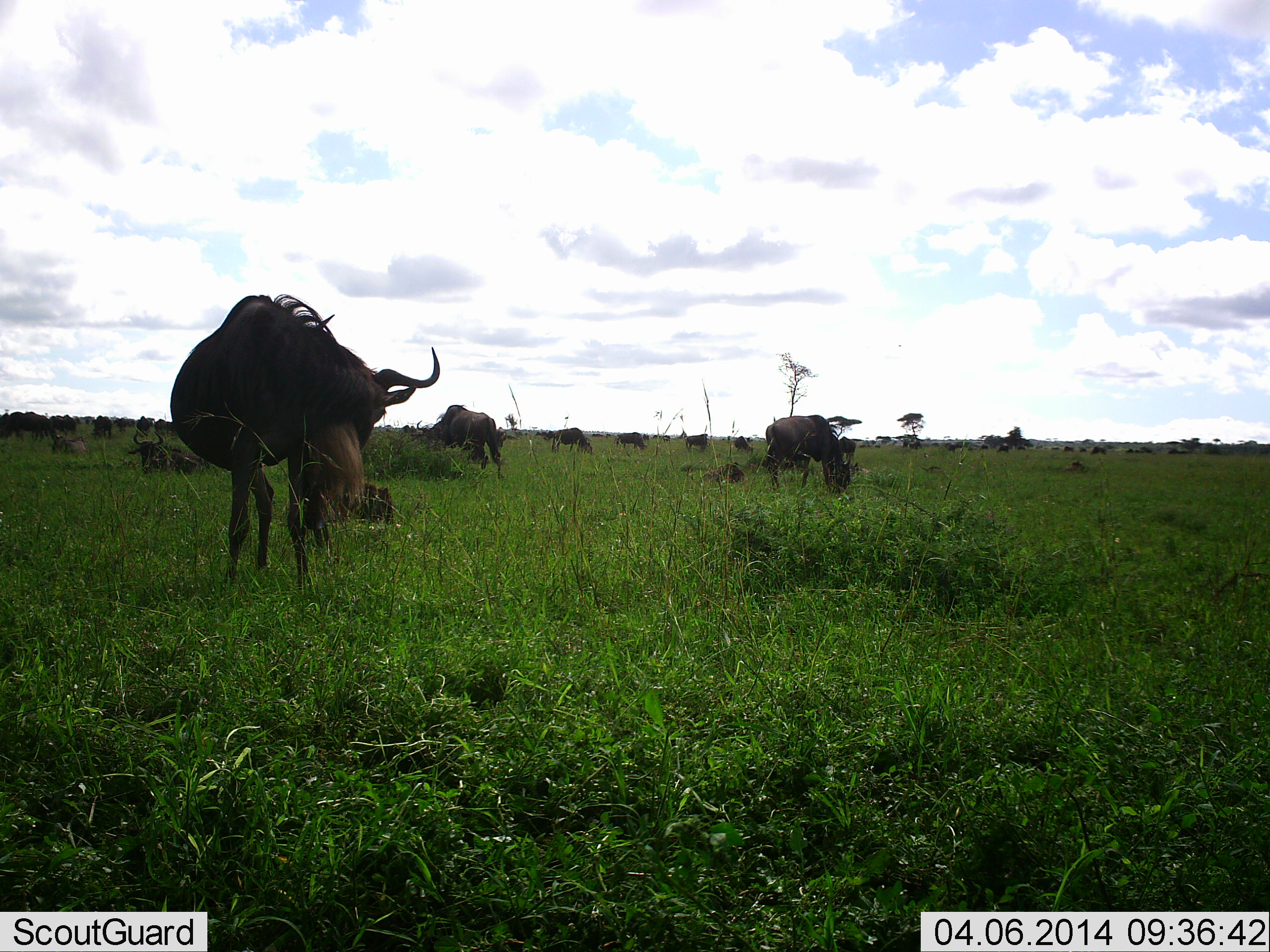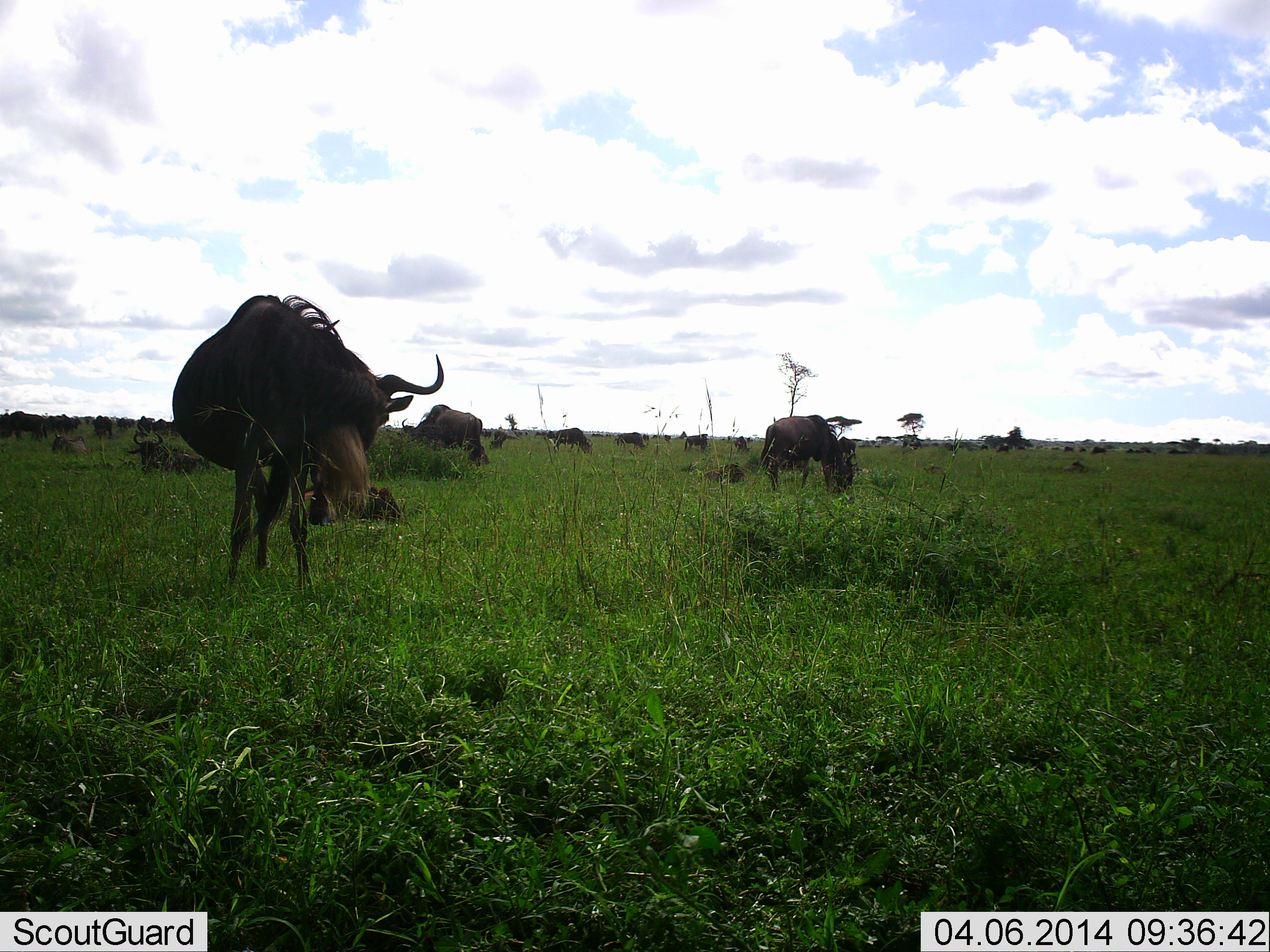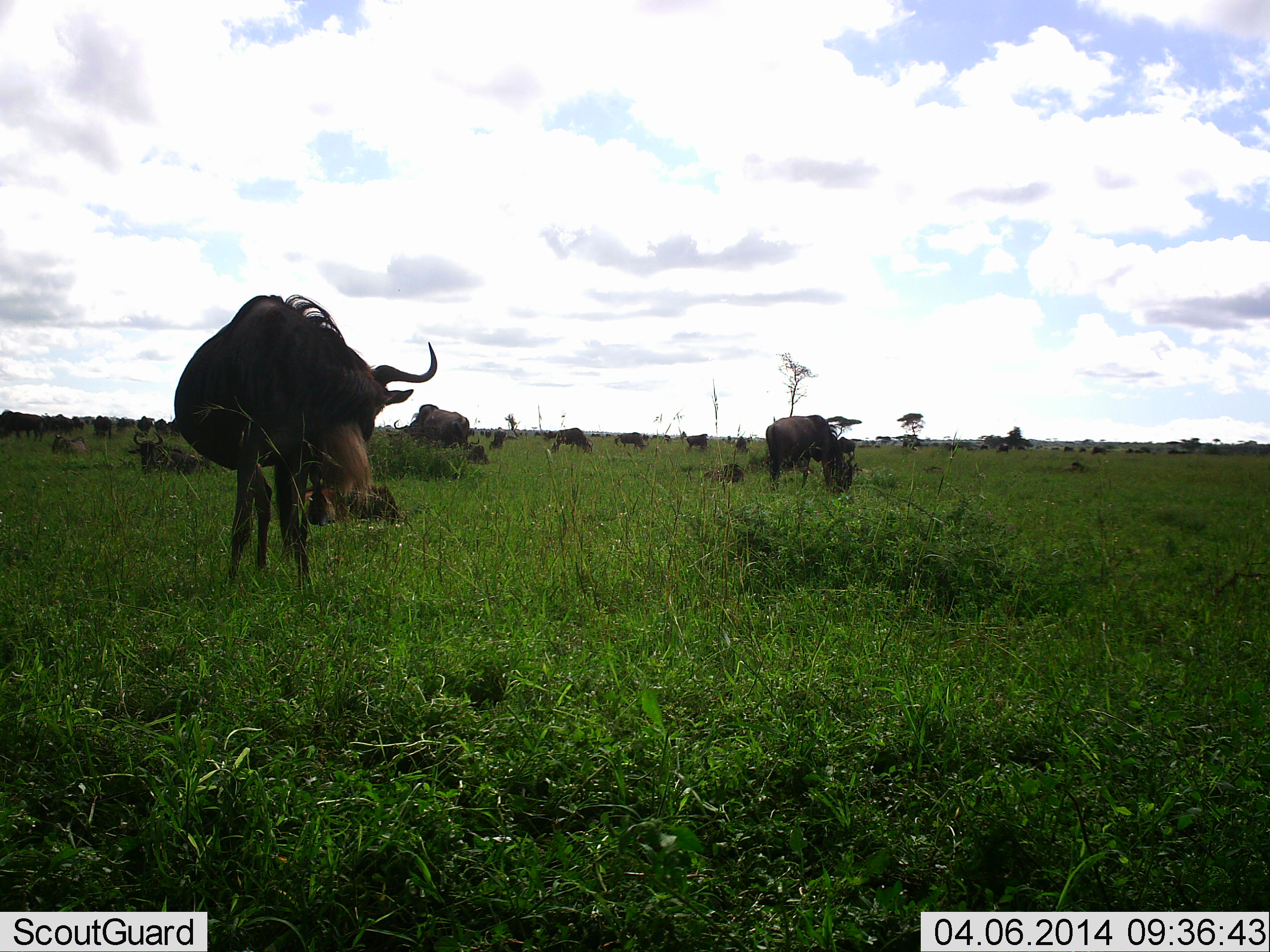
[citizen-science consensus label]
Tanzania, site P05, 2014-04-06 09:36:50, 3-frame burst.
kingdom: Animalia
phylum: Chordata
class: Mammalia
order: Artiodactyla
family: Bovidae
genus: Connochaetes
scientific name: Connochaetes taurinus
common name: blue wildebeest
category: wildebeest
Wildebeest (blue wildebeest) (Connochaetes taurinus), count 11-50. Behavior (volunteer vote fractions): standing 80%, resting 40%, moving 20%, interacting 0%. Young present (vote fraction): 0%. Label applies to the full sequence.